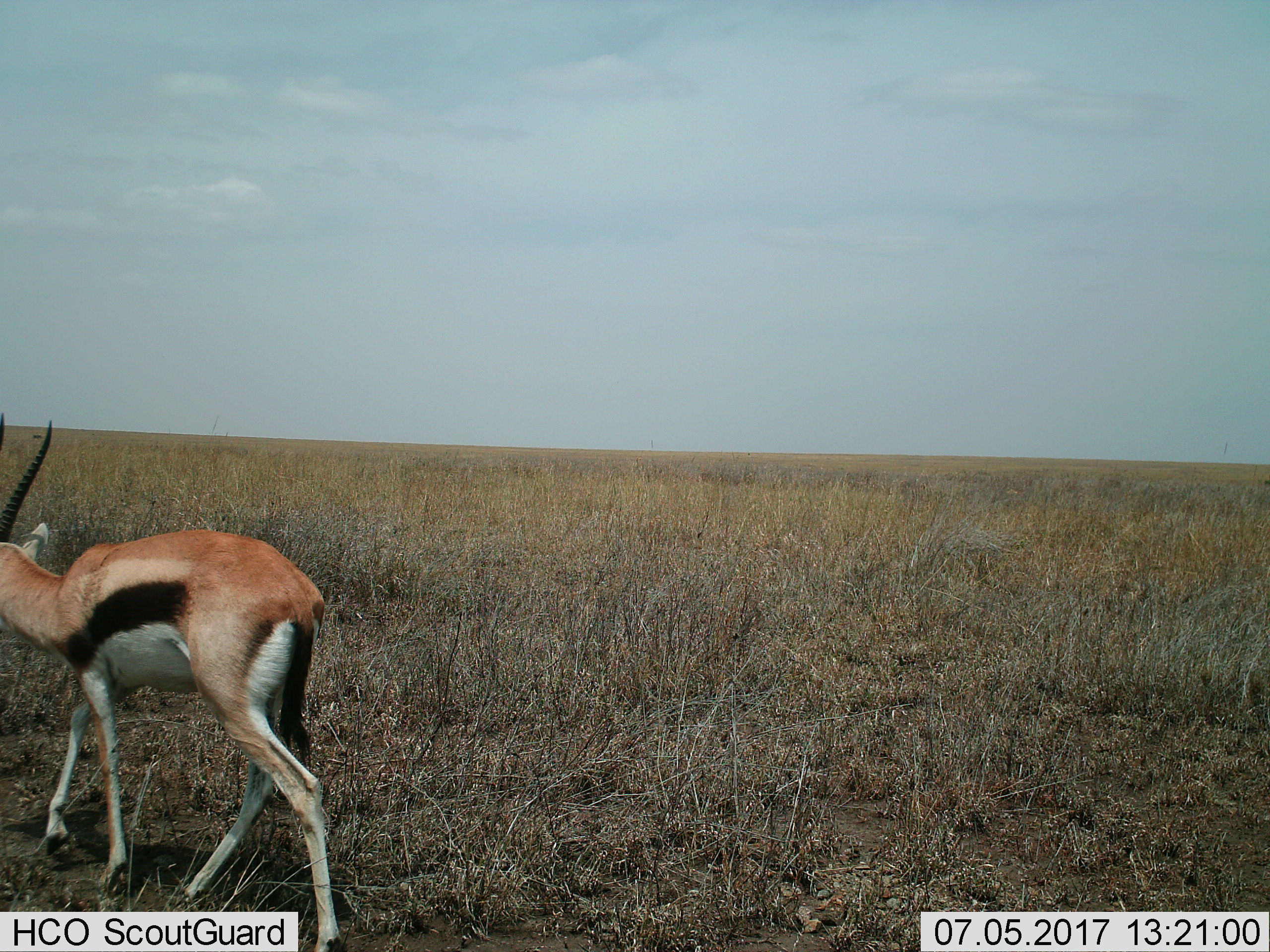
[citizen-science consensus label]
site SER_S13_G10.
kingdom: Animalia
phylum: Chordata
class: Mammalia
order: Artiodactyla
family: Bovidae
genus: Eudorcas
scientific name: Eudorcas thomsonii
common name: thomson's gazelle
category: gazellethomsons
Gazellethomsons (thomson's gazelle) (Eudorcas thomsonii), count 1. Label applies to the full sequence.